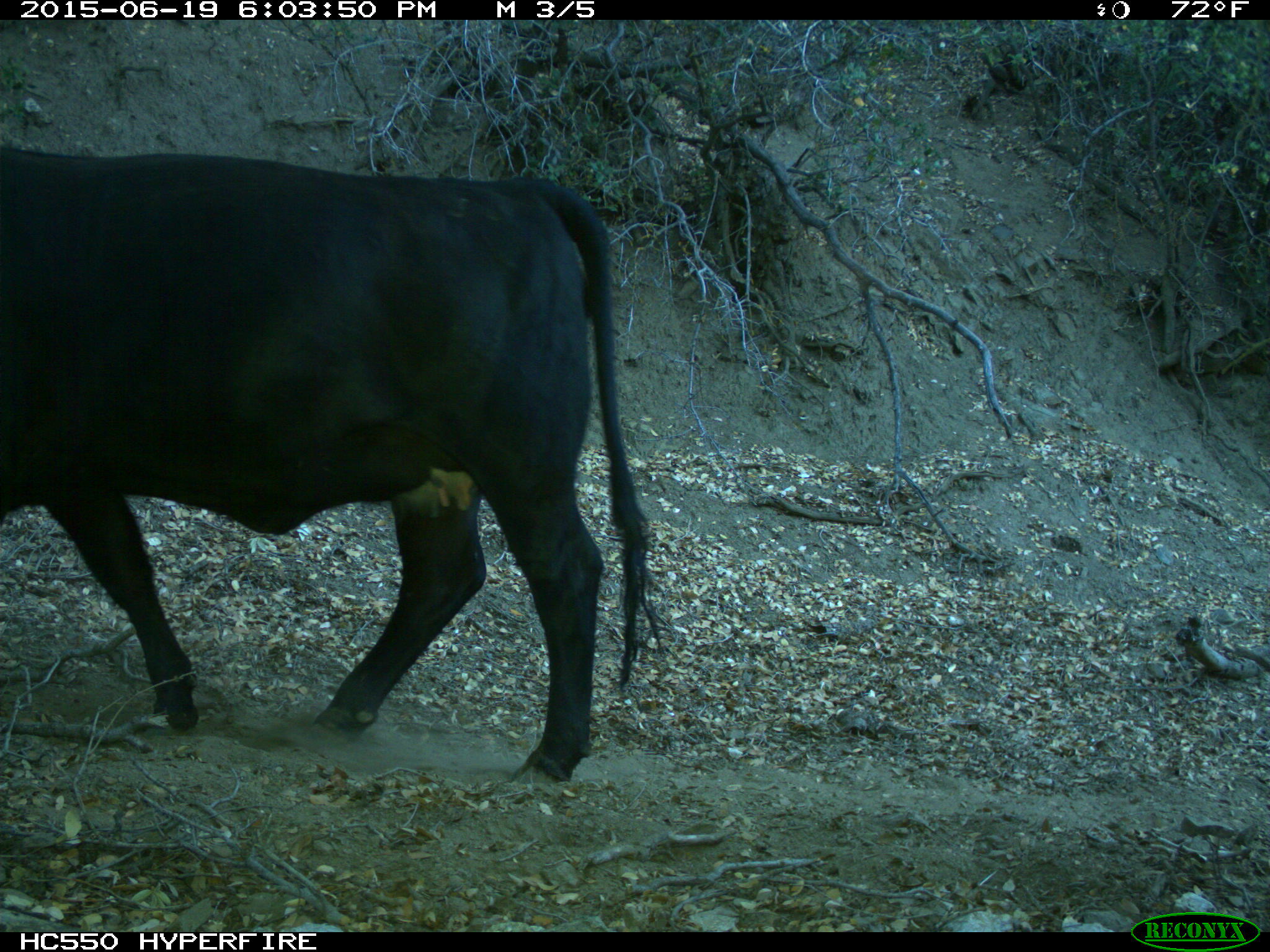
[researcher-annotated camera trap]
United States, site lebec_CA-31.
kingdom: Animalia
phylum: Chordata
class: Mammalia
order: Artiodactyla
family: Bovidae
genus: Bos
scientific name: Bos taurus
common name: domestic cow